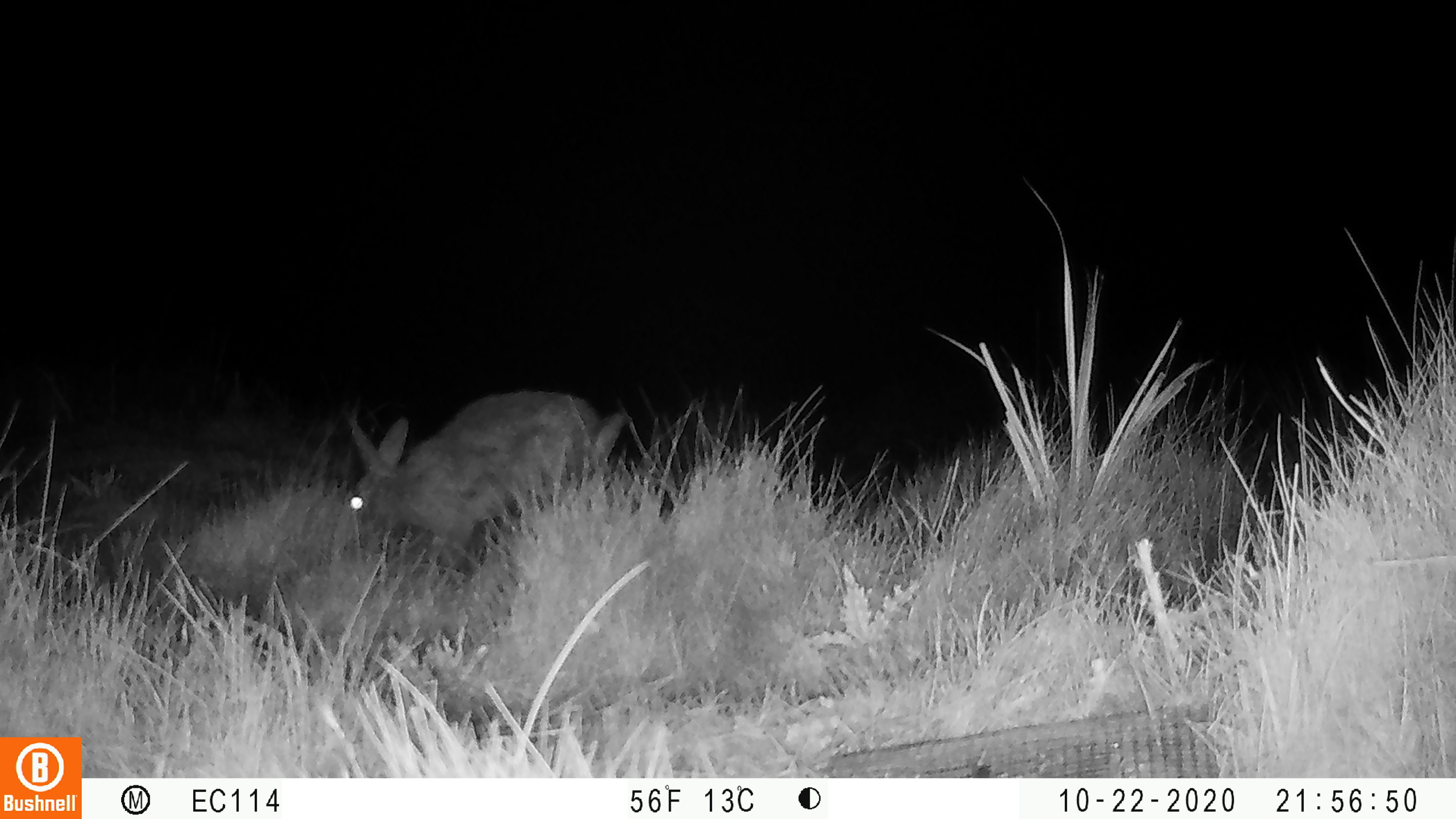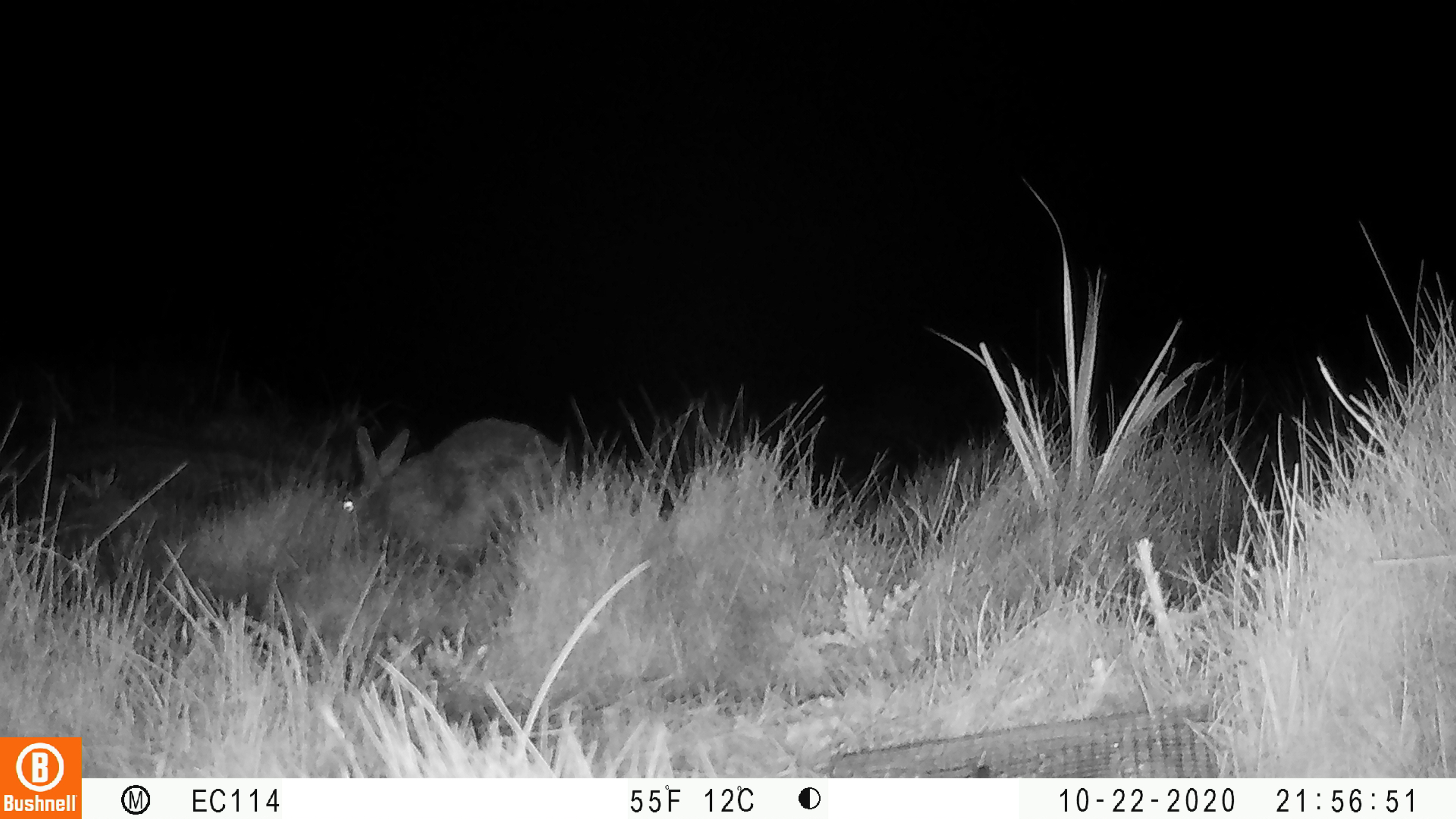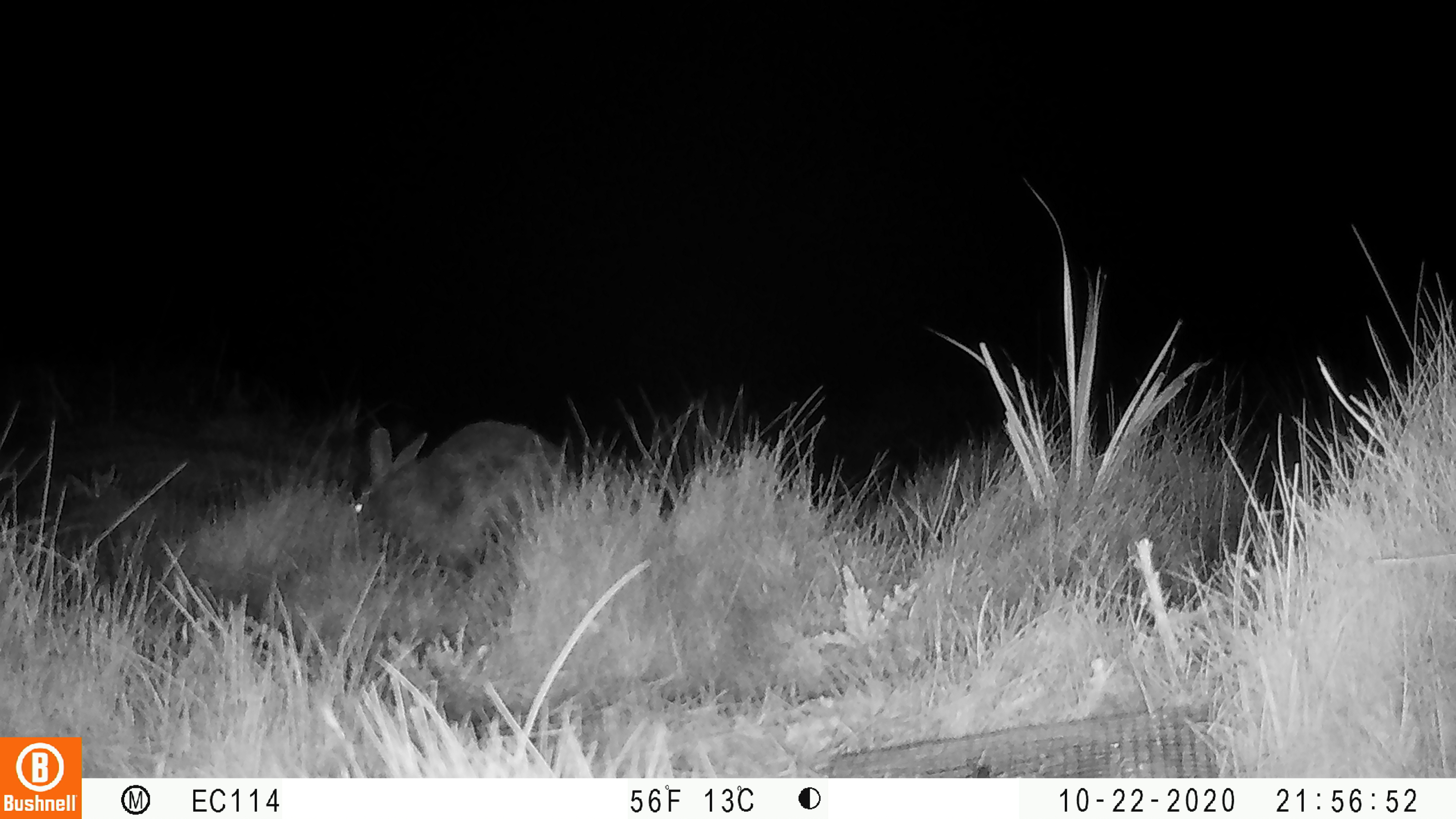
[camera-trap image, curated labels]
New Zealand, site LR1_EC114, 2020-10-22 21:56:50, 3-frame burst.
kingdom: Animalia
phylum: Chordata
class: Mammalia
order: Lagomorpha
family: Leporidae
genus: Oryctolagus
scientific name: Oryctolagus cuniculus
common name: european rabbit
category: rabbit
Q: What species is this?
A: Rabbit (european rabbit) (Oryctolagus cuniculus).